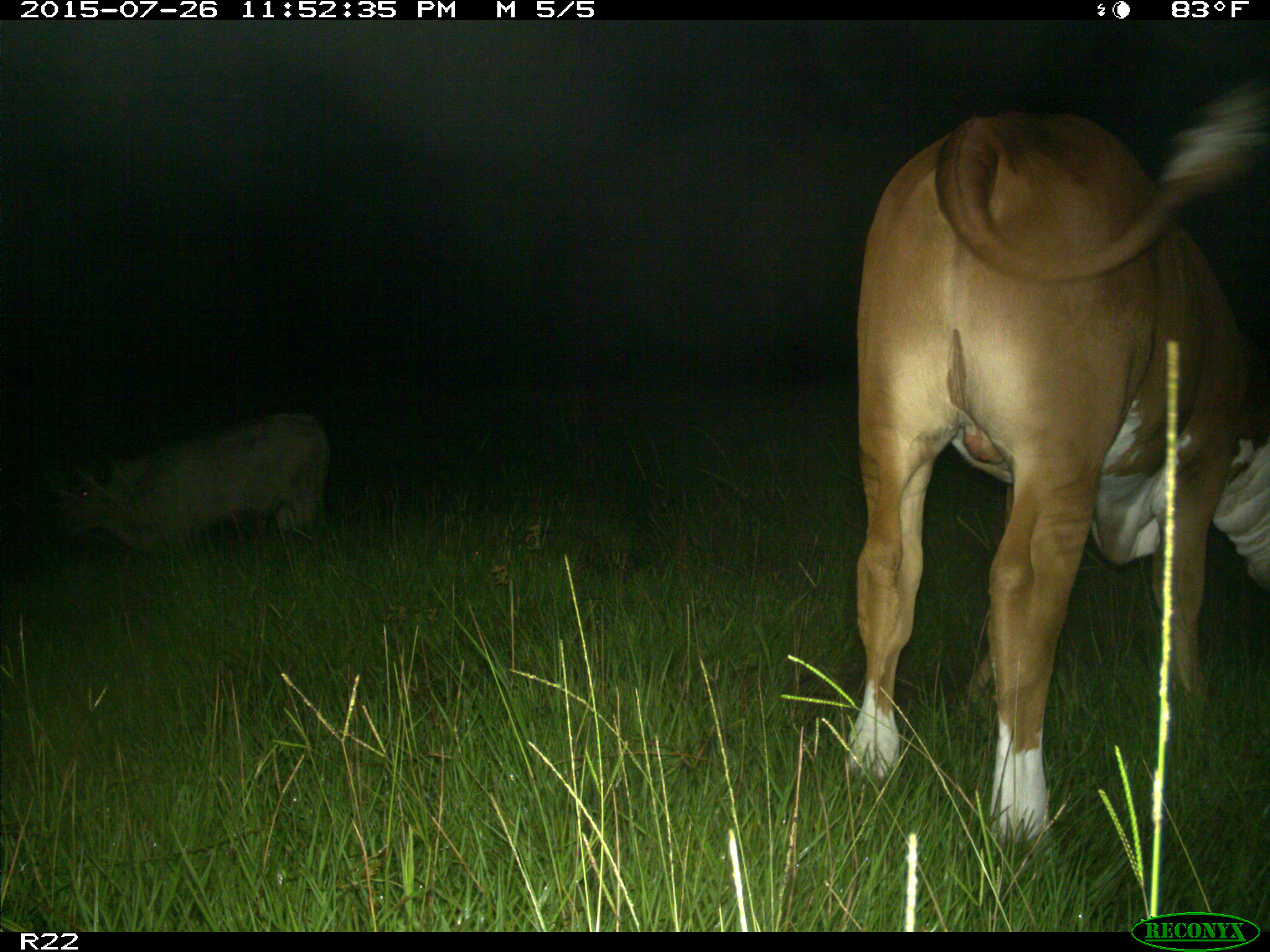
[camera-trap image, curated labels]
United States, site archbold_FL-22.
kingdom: Animalia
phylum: Chordata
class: Mammalia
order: Artiodactyla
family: Bovidae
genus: Bos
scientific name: Bos taurus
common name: domestic cow